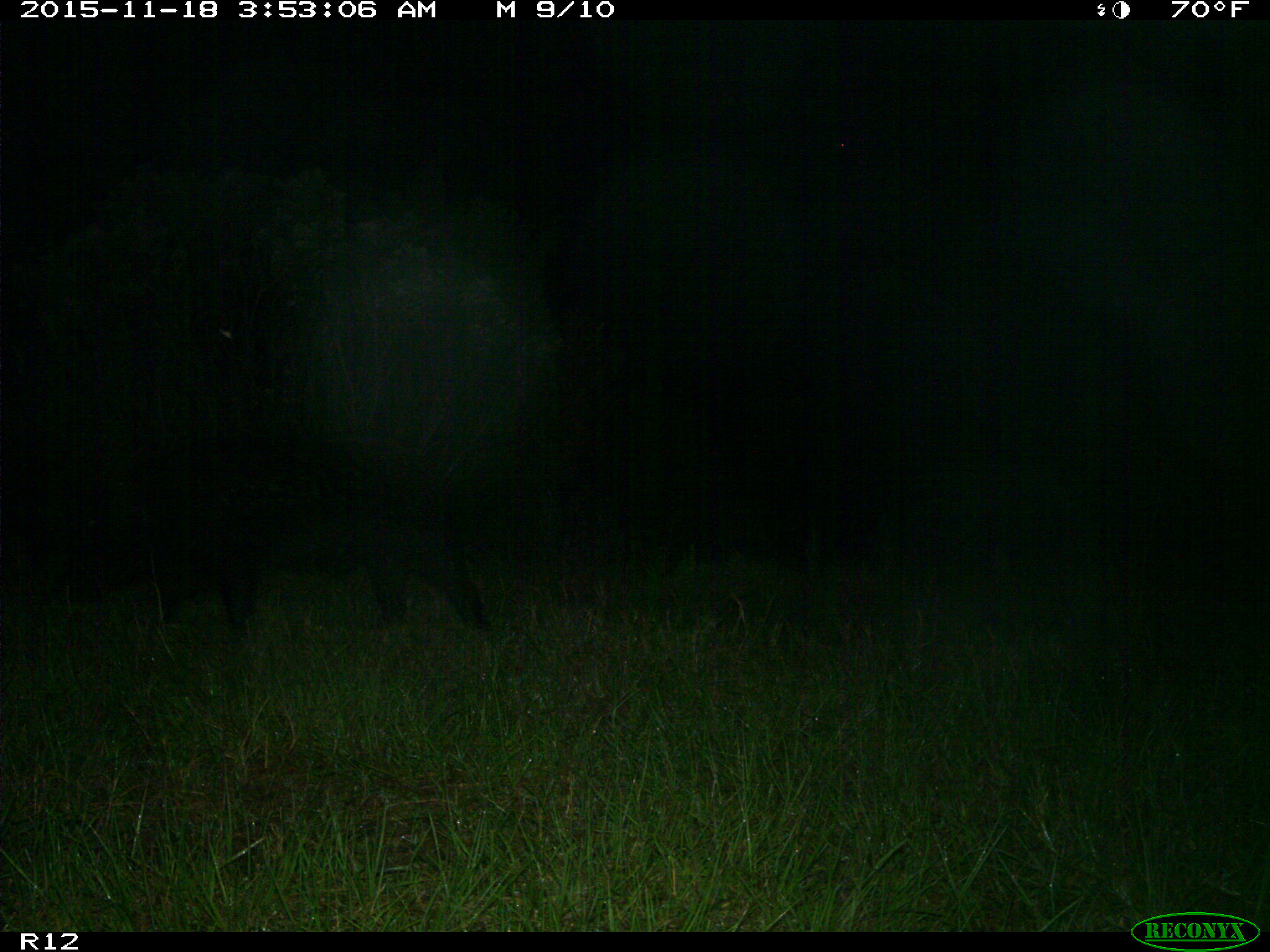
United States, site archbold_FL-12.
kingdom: Animalia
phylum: Chordata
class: Mammalia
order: Artiodactyla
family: Suidae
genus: Sus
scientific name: Sus scrofa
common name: wild boar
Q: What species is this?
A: Sus scrofa (wild boar).